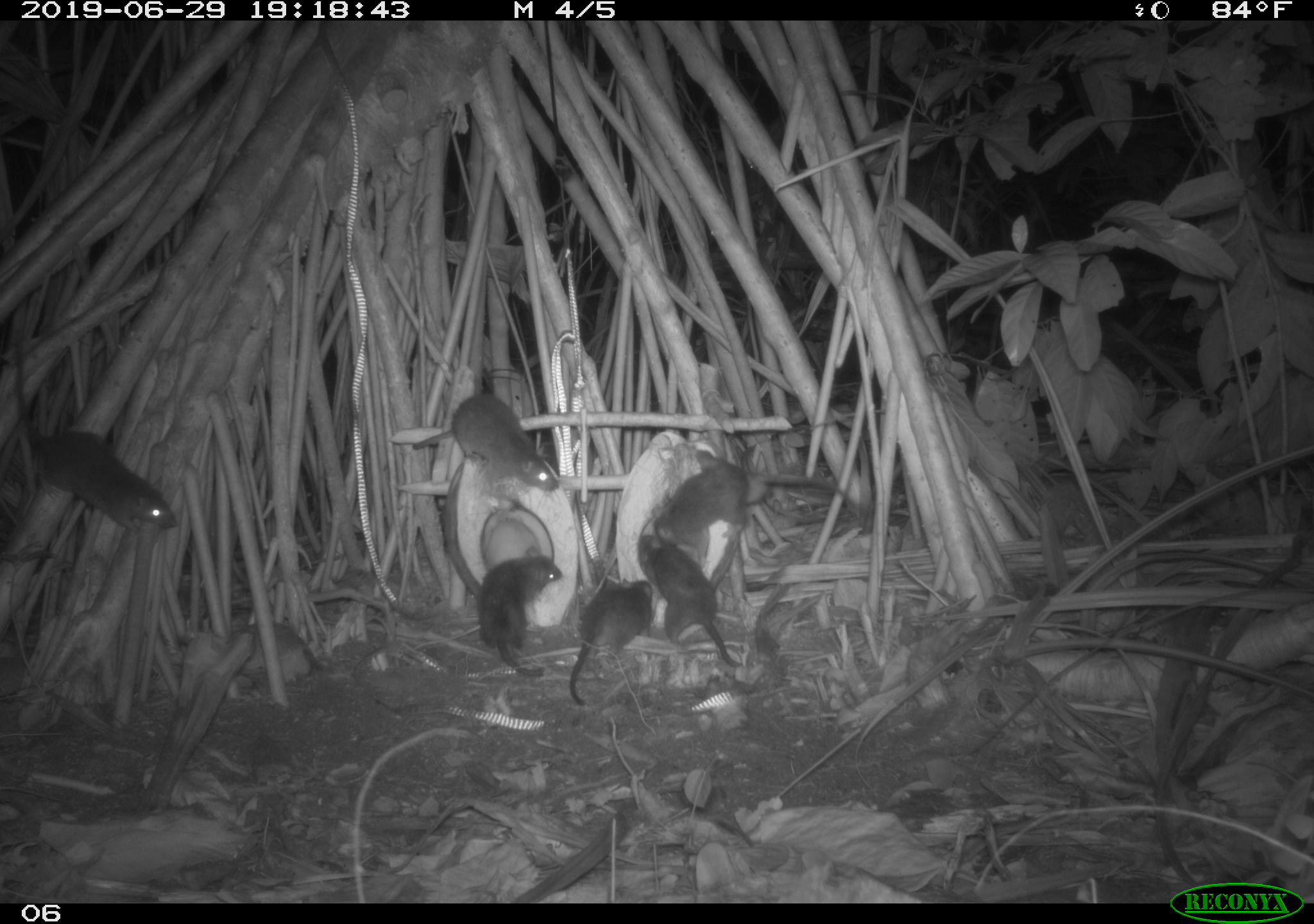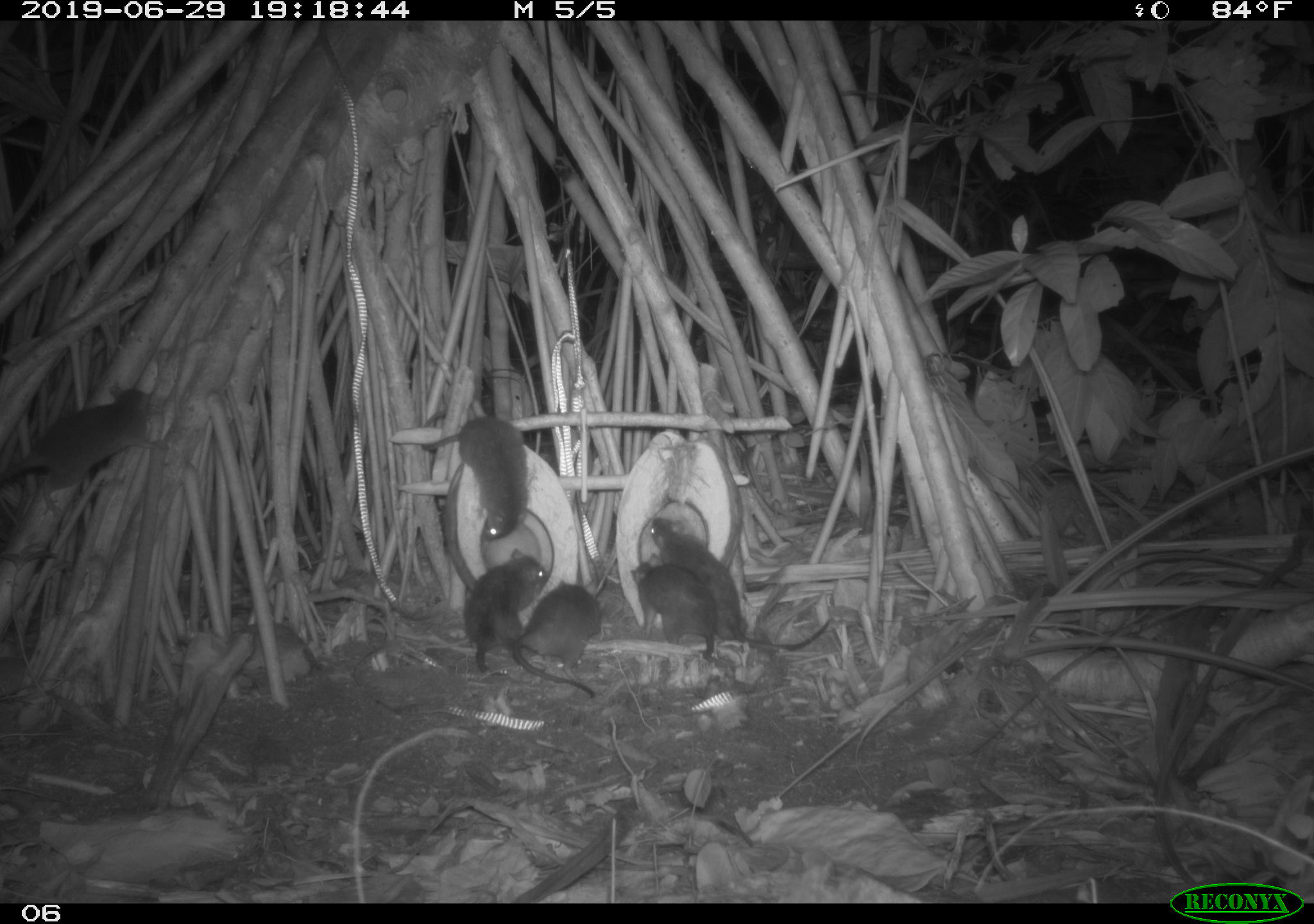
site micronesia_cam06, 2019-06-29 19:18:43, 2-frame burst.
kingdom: Animalia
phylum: Chordata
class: Mammalia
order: Rodentia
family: Muridae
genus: Rattus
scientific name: Rattus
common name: rat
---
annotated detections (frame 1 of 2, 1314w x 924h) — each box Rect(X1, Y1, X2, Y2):
rat: Rect(8, 332, 181, 537); Rect(650, 442, 858, 553); Rect(411, 388, 564, 495); Rect(637, 531, 749, 671); Rect(475, 549, 568, 678); Rect(567, 576, 655, 705)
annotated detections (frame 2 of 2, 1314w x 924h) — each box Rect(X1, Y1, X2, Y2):
rat: Rect(647, 512, 838, 664); Rect(1, 382, 160, 513); Rect(422, 413, 534, 542); Rect(627, 551, 735, 677); Rect(513, 581, 613, 705); Rect(461, 554, 553, 676)